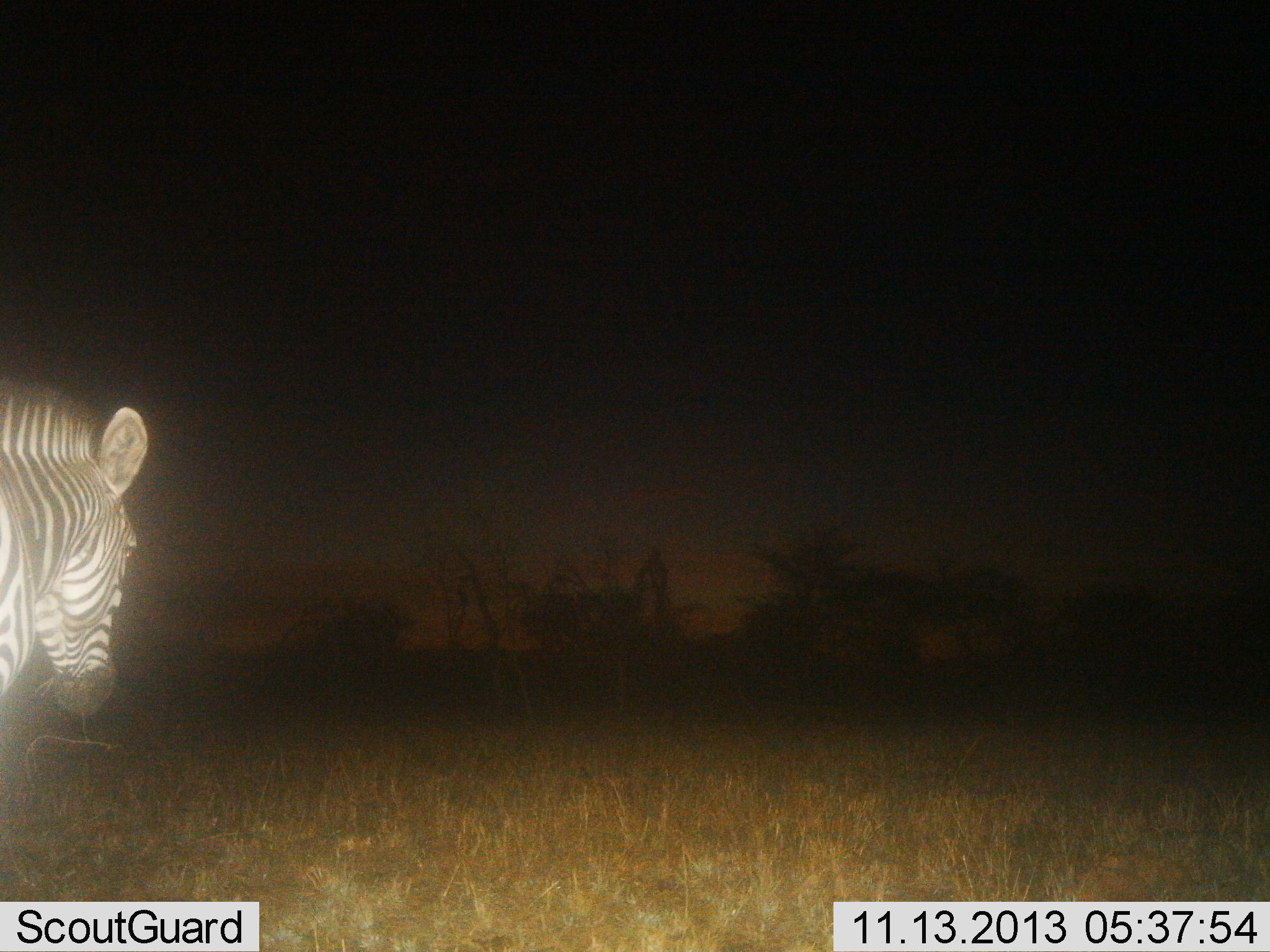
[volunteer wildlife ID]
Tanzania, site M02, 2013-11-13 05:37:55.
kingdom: Animalia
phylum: Chordata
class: Mammalia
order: Perissodactyla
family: Equidae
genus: Equus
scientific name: Equus quagga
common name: plains zebra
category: zebra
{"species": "zebra (plains zebra) (Equus quagga)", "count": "1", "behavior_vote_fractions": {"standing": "80%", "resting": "0%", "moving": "20%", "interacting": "0%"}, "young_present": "0%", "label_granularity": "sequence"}